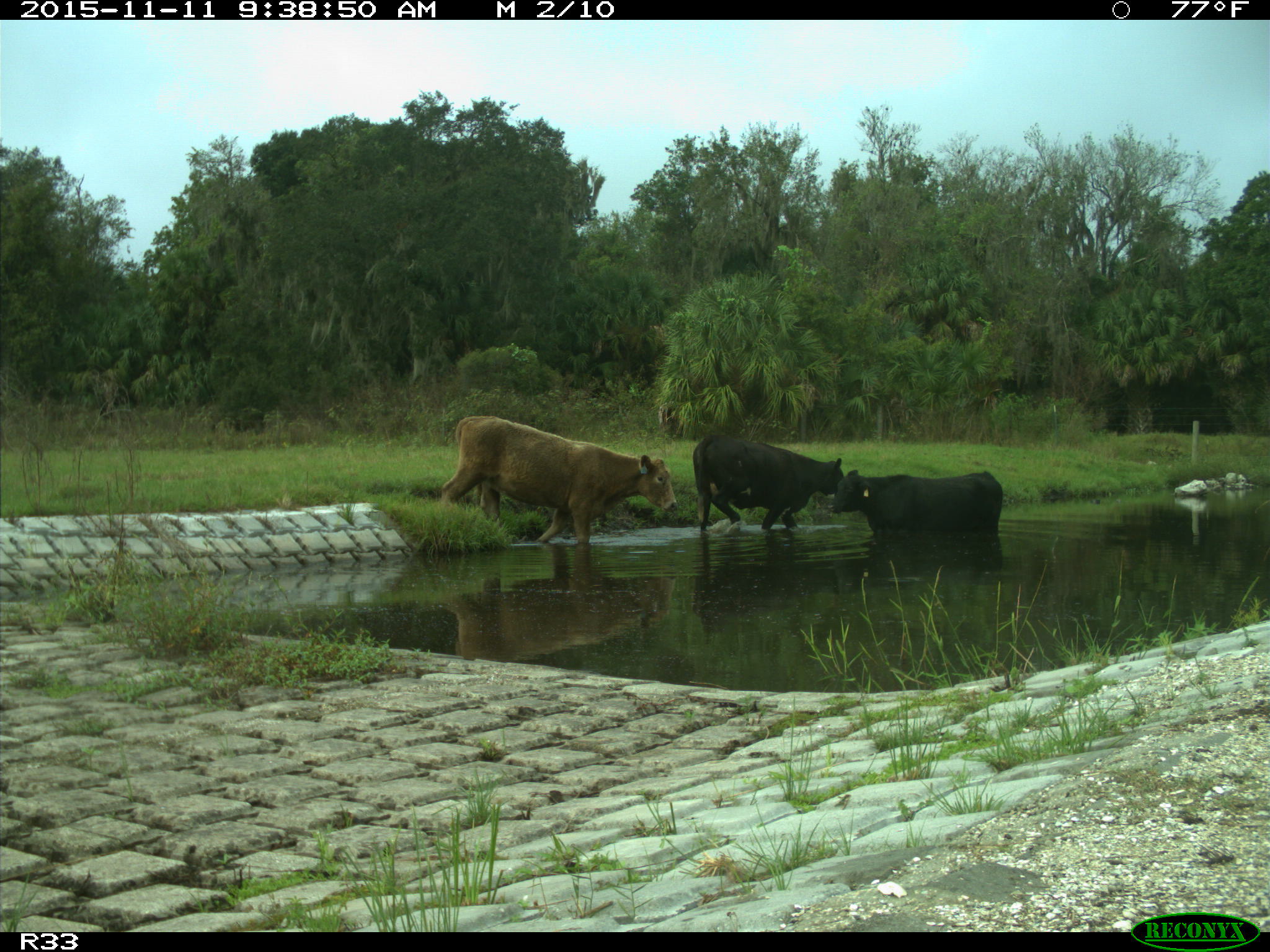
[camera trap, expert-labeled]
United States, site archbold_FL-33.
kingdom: Animalia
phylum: Chordata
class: Mammalia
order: Artiodactyla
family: Bovidae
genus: Bos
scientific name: Bos taurus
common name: domestic cow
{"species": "Bos taurus (domestic cow)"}